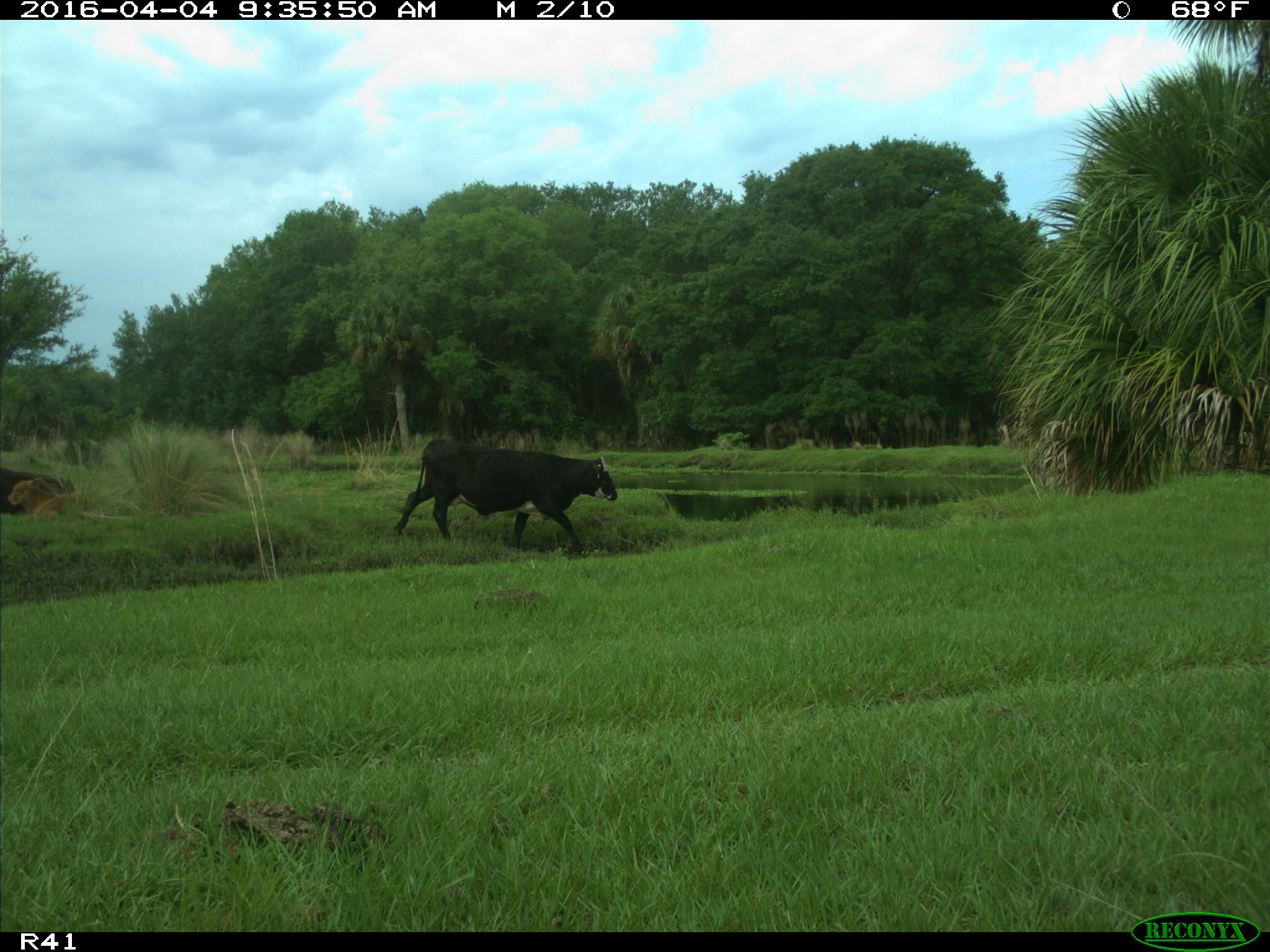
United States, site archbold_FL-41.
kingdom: Animalia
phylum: Chordata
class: Mammalia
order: Artiodactyla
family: Bovidae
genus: Bos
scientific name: Bos taurus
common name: domestic cow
Bos taurus (domestic cow).